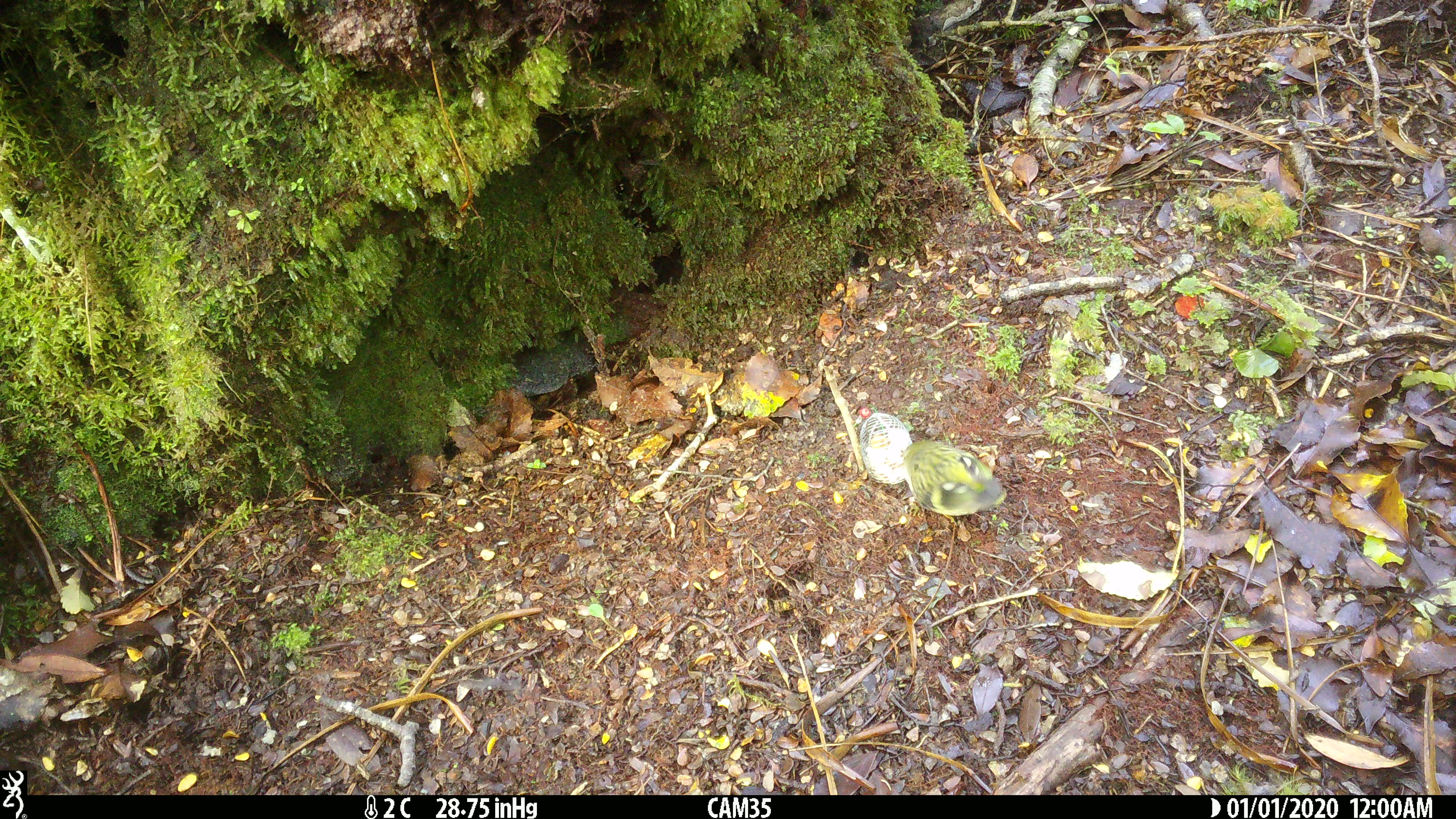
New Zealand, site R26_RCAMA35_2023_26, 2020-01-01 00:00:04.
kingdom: Animalia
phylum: Chordata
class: Aves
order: Passeriformes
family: Acanthisittidae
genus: Acanthisitta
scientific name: Acanthisitta chloris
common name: rifleman